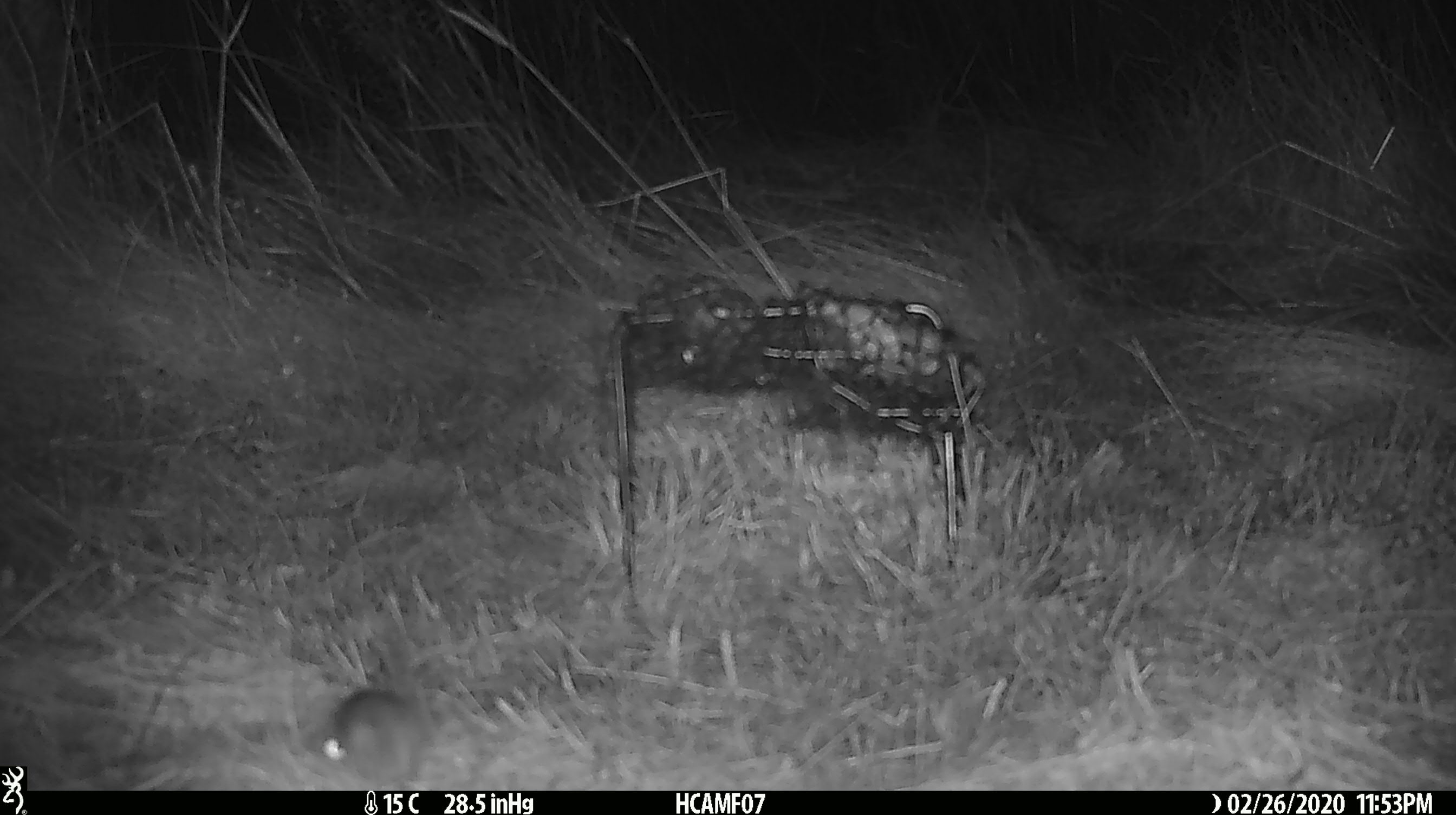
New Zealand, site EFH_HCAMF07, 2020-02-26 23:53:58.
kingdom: Animalia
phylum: Chordata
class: Mammalia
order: Rodentia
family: Muridae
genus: Mus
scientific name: Mus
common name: mouse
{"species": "mouse (Mus)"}